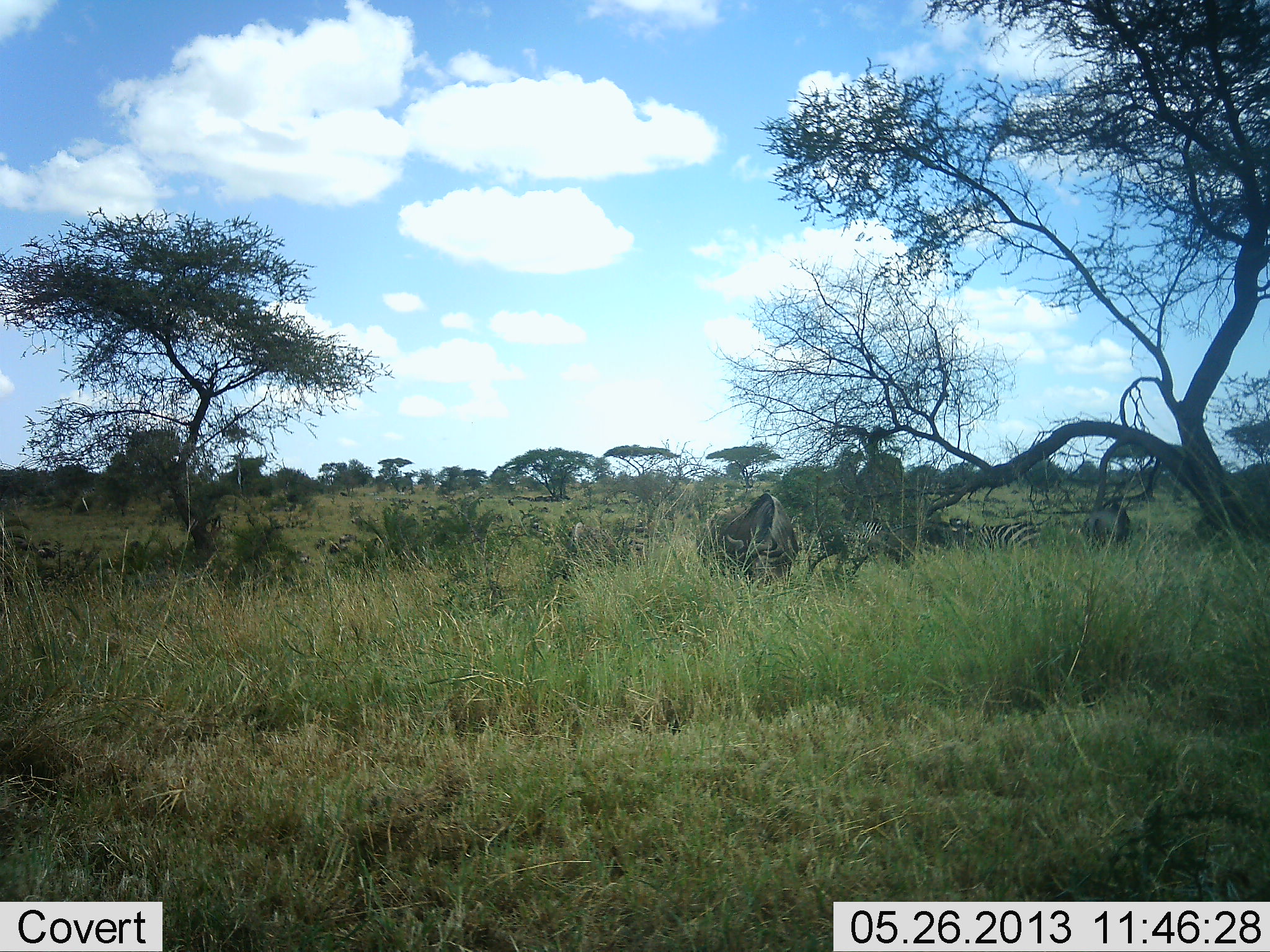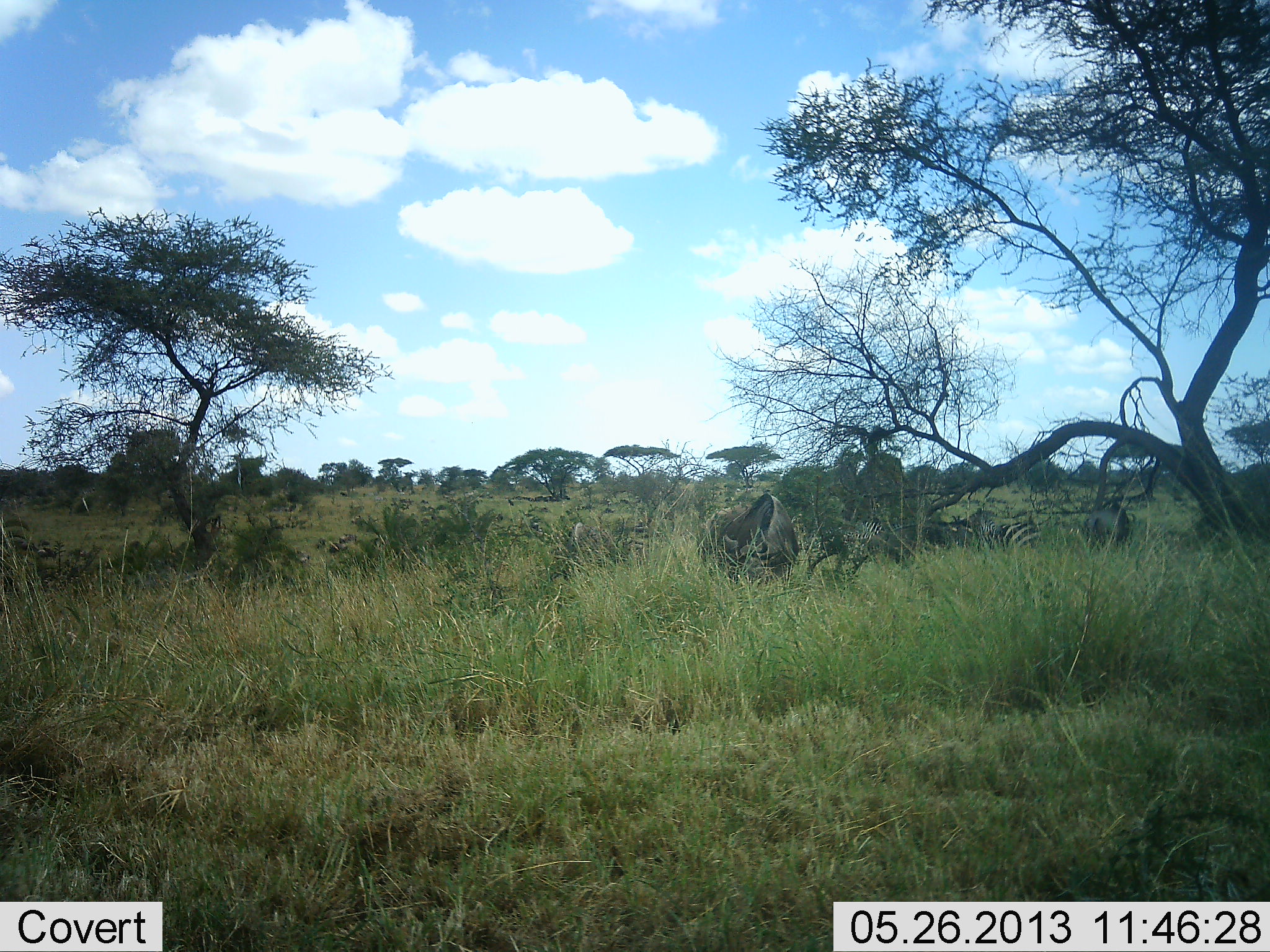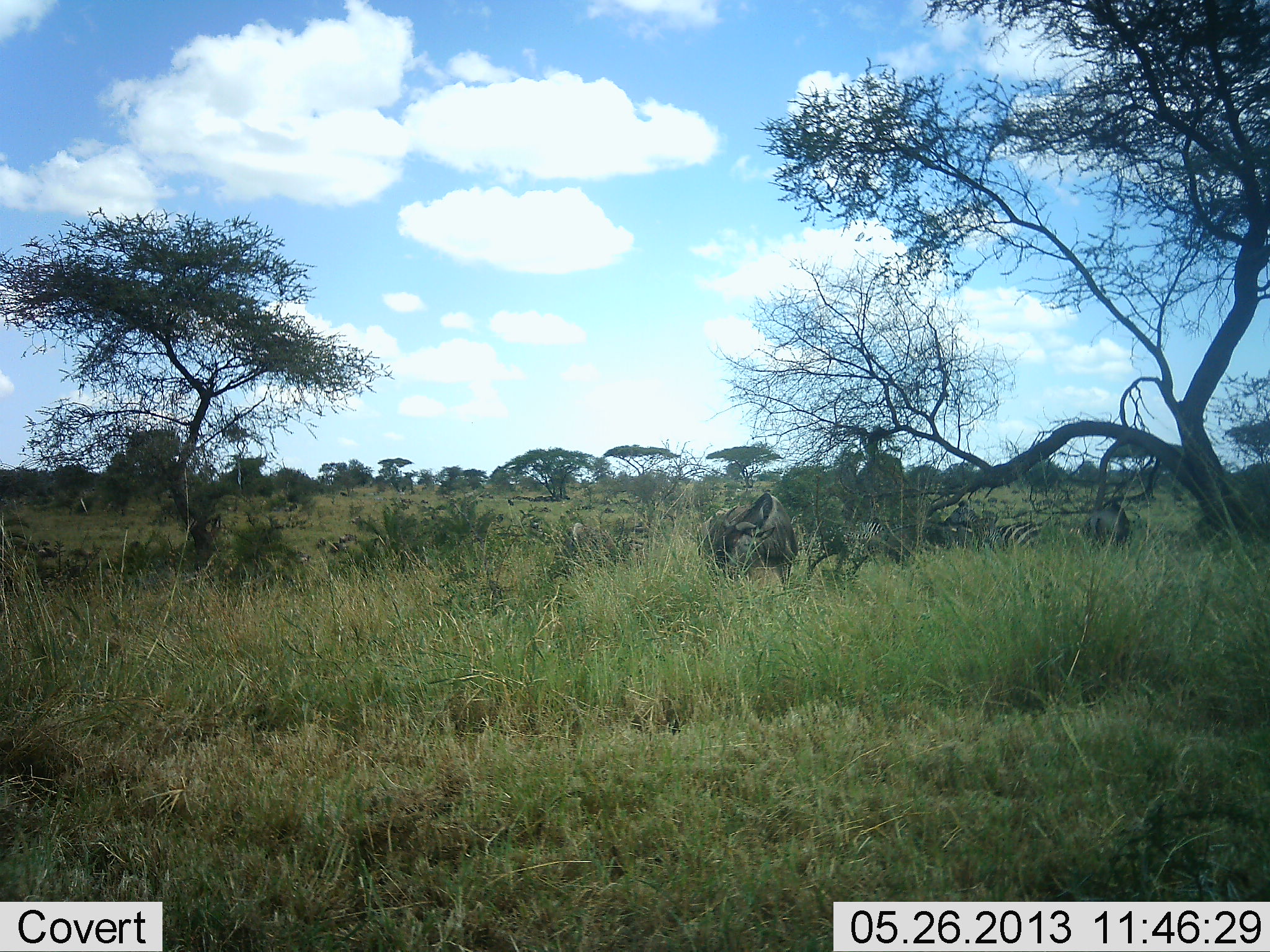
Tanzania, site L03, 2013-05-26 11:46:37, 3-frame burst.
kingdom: Animalia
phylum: Chordata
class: Mammalia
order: Artiodactyla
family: Bovidae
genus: Connochaetes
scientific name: Connochaetes taurinus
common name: blue wildebeest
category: wildebeest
Wildebeest (blue wildebeest) (Connochaetes taurinus), count 2. Behavior (volunteer vote fractions): standing 50%, resting 0%, moving 10%, interacting 0%. Young present (vote fraction): 0%. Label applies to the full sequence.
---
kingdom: Animalia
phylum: Chordata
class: Mammalia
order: Perissodactyla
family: Equidae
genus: Equus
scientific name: Equus quagga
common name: plains zebra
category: zebra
Zebra (plains zebra) (Equus quagga), count 2. Behavior (volunteer vote fractions): standing 38%, resting 0%, moving 0%, interacting 0%. Young present (vote fraction): 0%. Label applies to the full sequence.